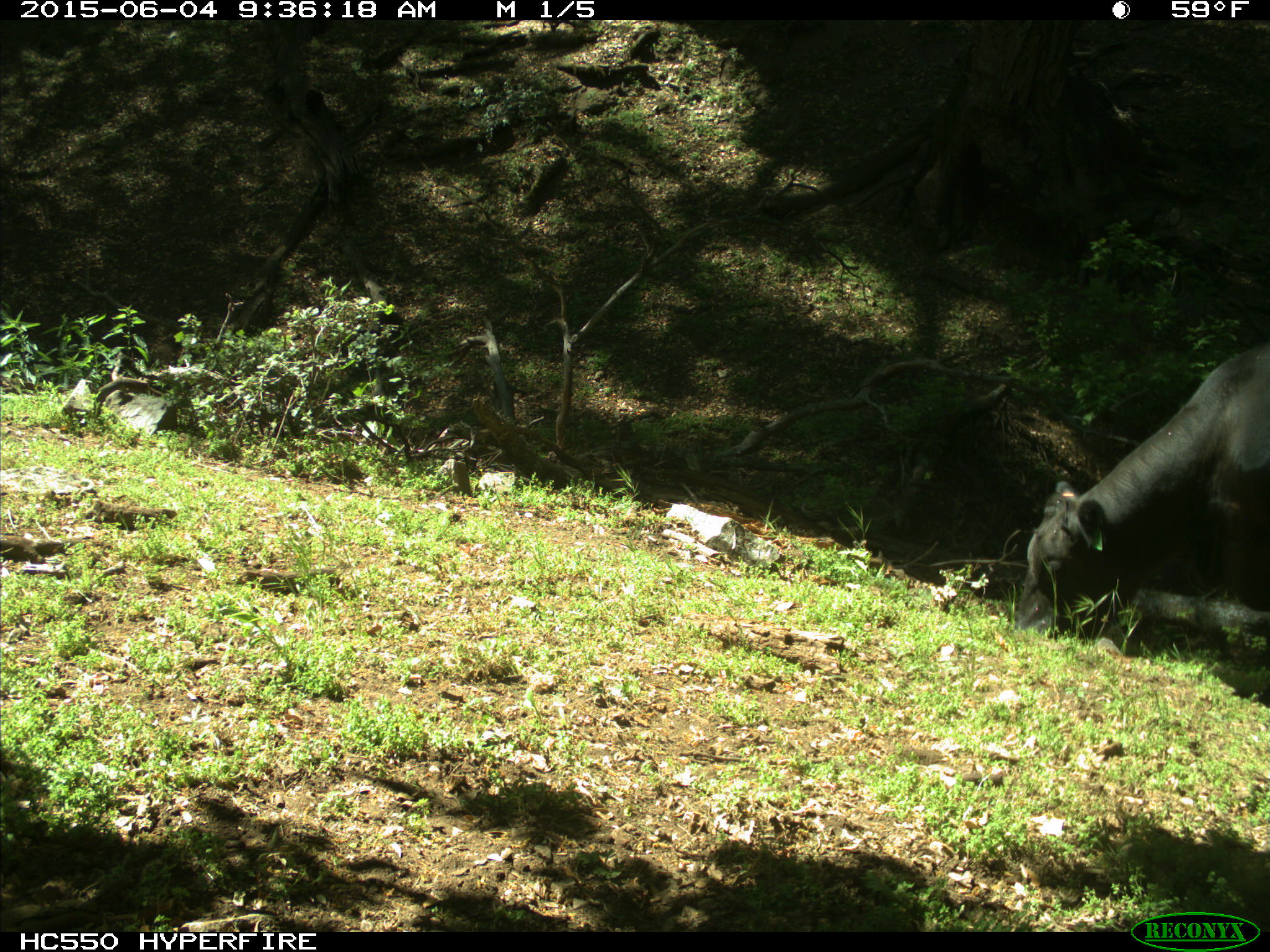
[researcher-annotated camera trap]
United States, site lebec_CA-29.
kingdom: Animalia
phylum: Chordata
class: Mammalia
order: Artiodactyla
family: Bovidae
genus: Bos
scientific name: Bos taurus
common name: domestic cow